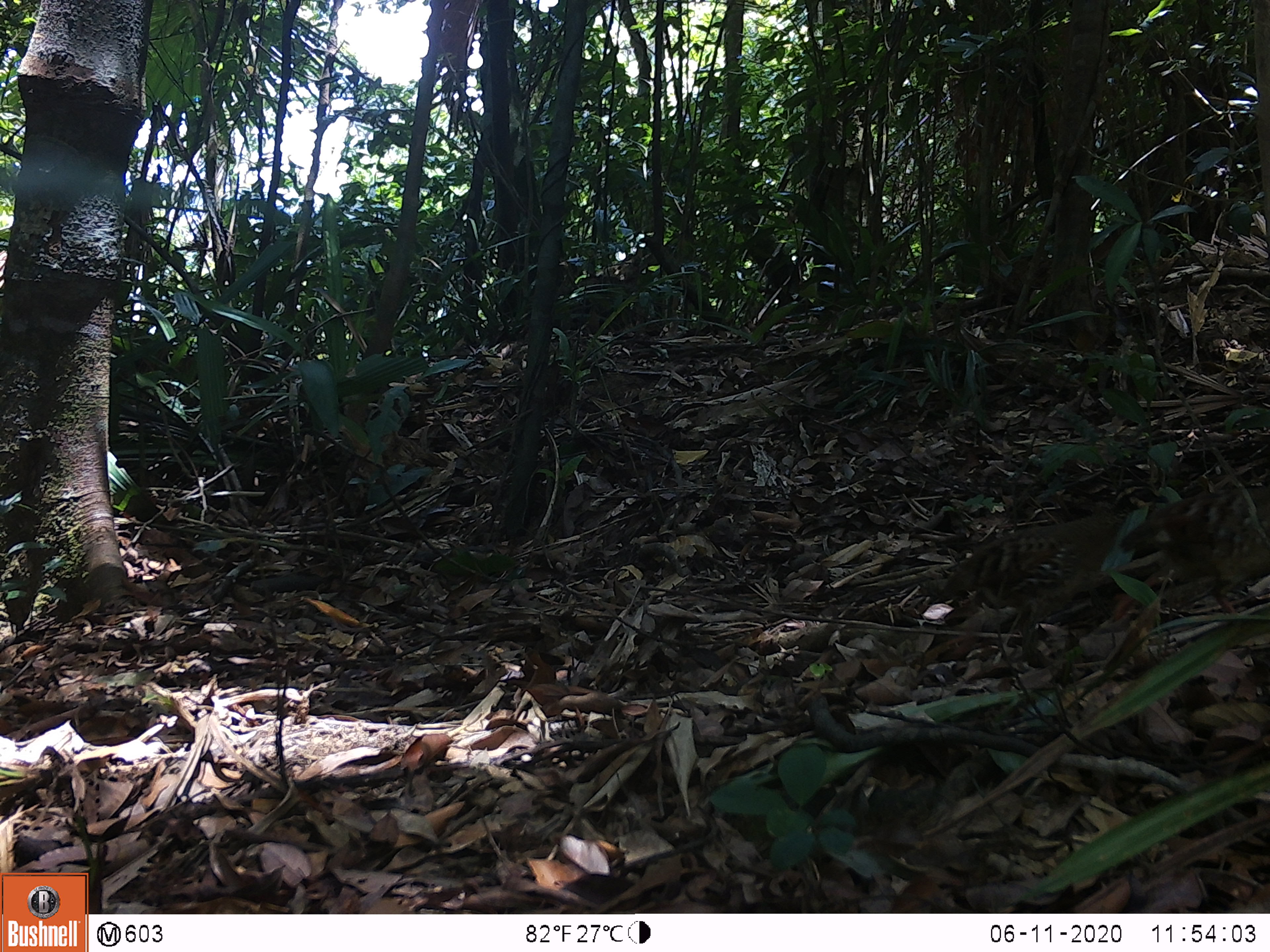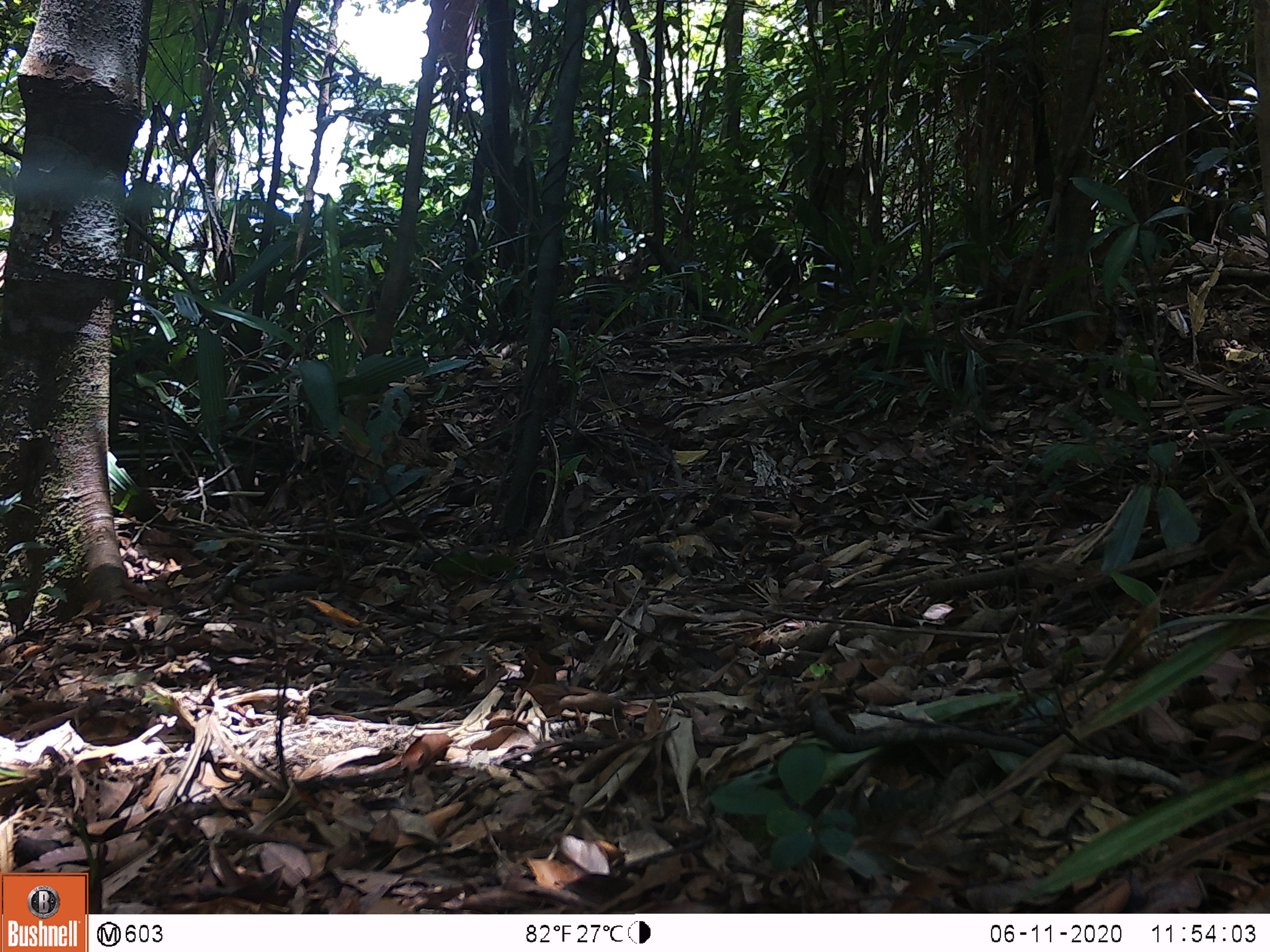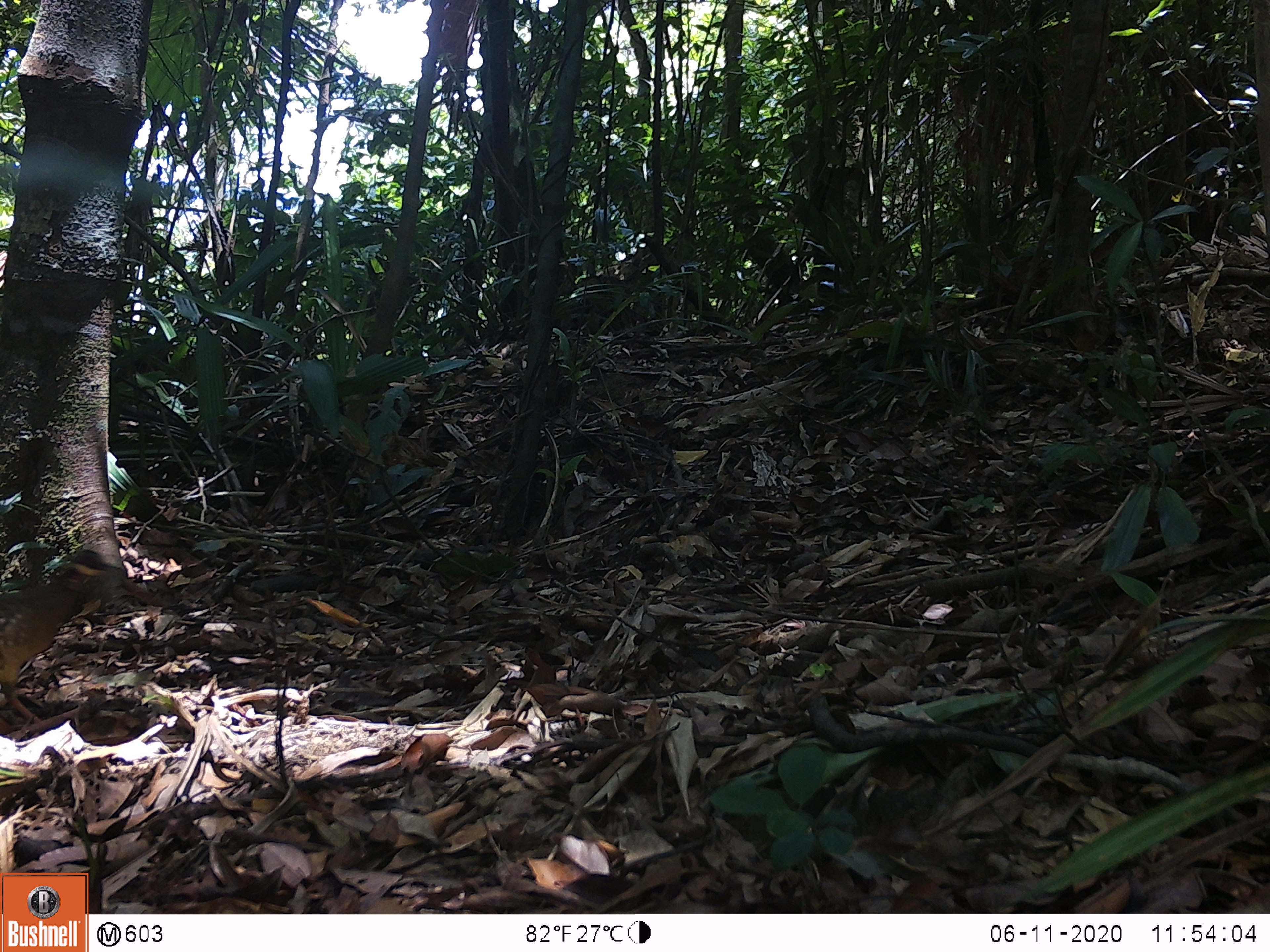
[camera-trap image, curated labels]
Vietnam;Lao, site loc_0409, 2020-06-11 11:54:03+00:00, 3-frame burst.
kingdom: Animalia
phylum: Chordata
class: Aves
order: Galliformes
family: Phasianidae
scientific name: Phasianidae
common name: partridge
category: unidentified partridge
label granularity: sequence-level